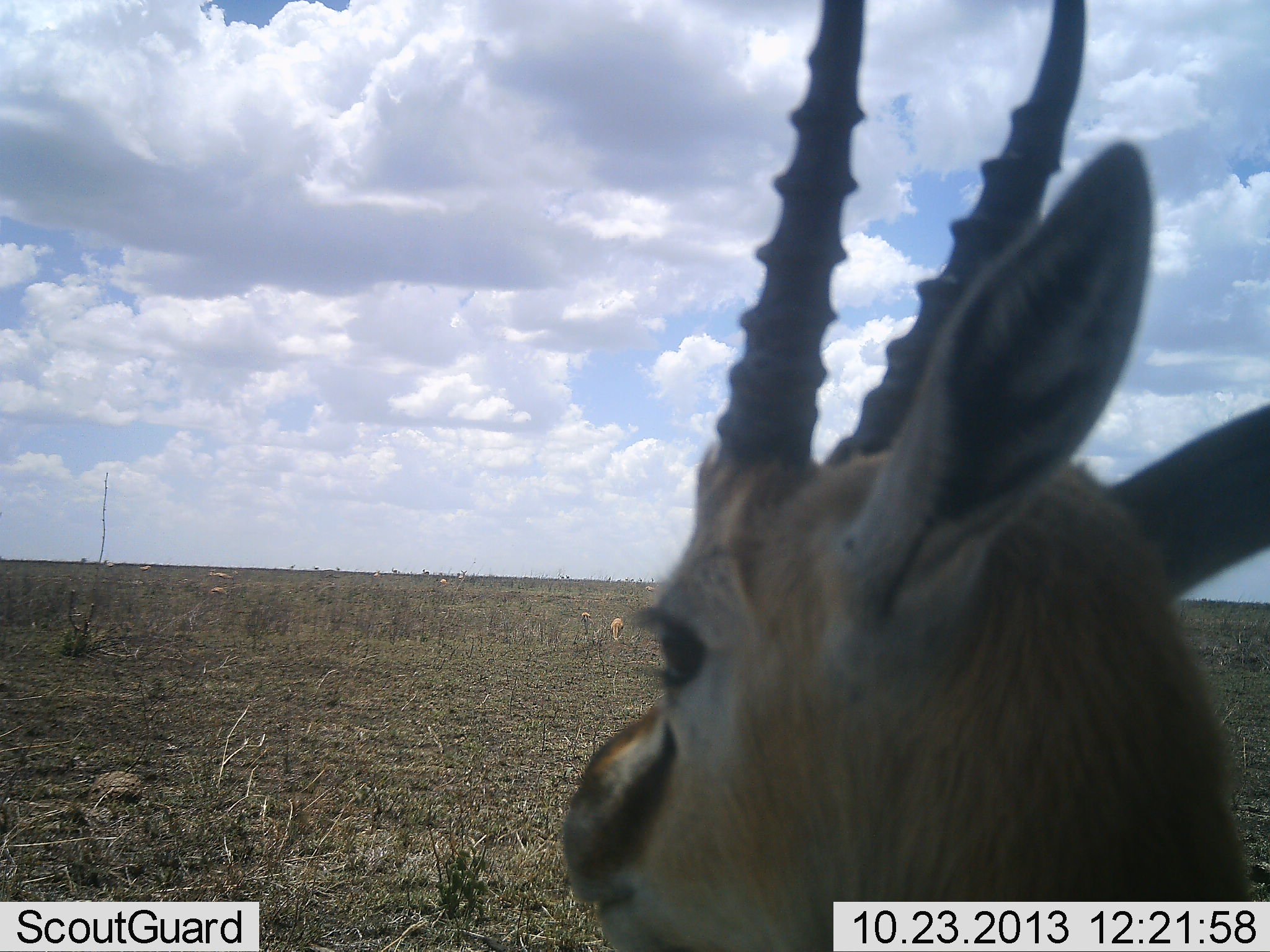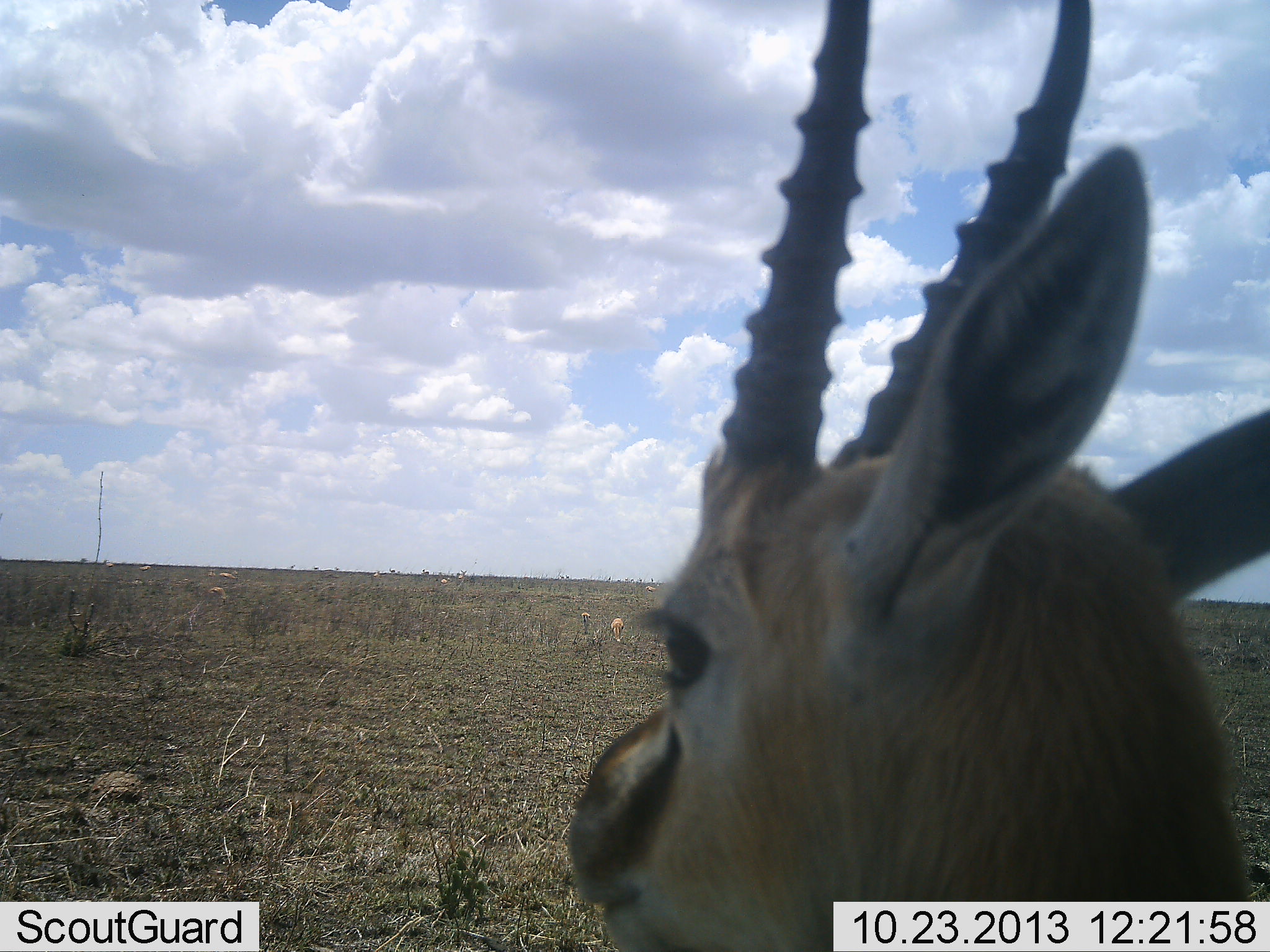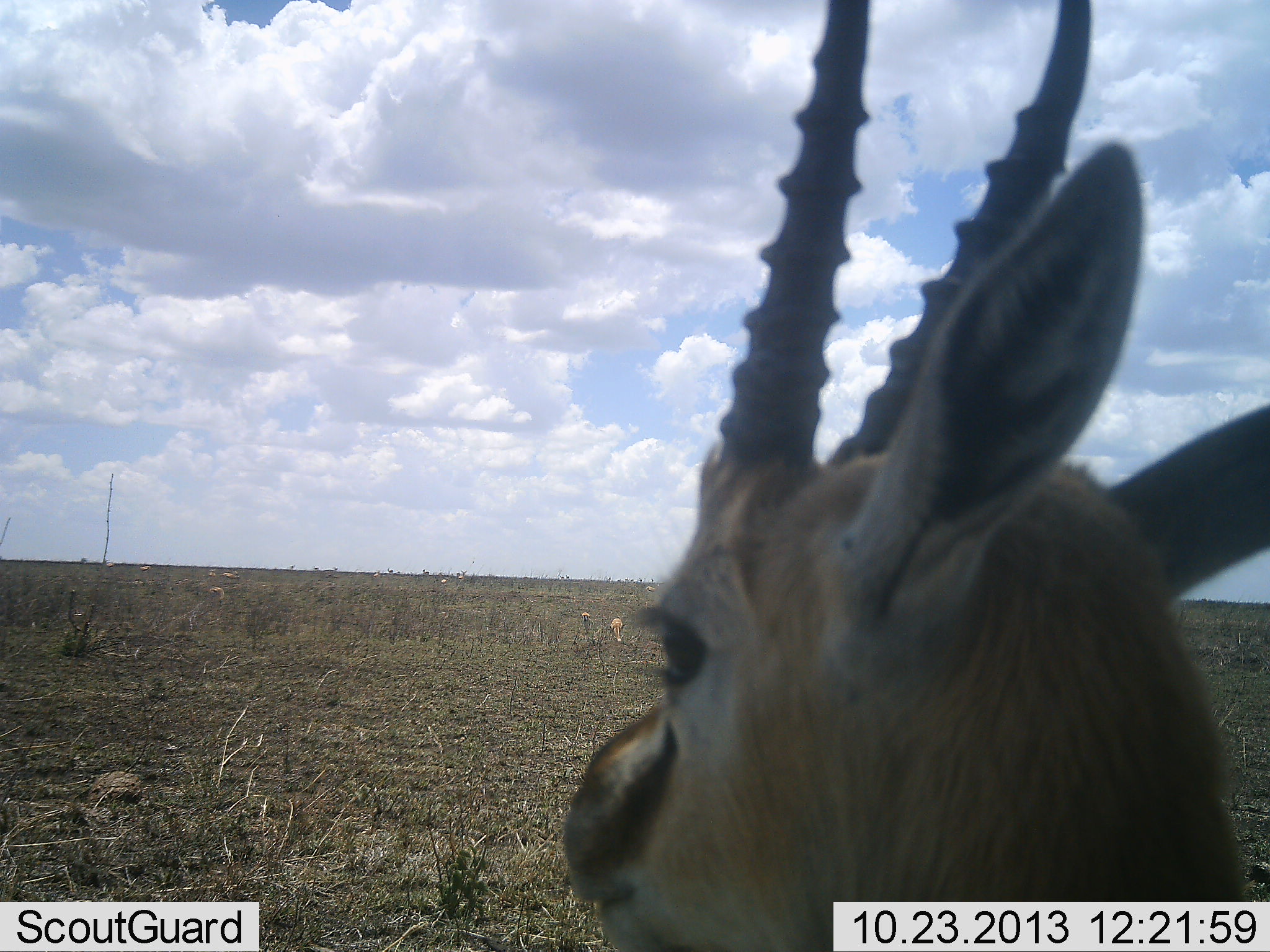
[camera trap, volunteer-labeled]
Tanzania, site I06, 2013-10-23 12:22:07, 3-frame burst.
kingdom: Animalia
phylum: Chordata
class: Mammalia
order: Artiodactyla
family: Bovidae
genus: Eudorcas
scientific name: Eudorcas thomsonii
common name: thomson's gazelle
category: gazellethomsons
Gazellethomsons (thomson's gazelle) (Eudorcas thomsonii), count 1. Behavior (volunteer vote fractions): standing 80%, resting 10%, moving 20%, interacting 0%. Young present (vote fraction): 0%. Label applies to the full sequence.